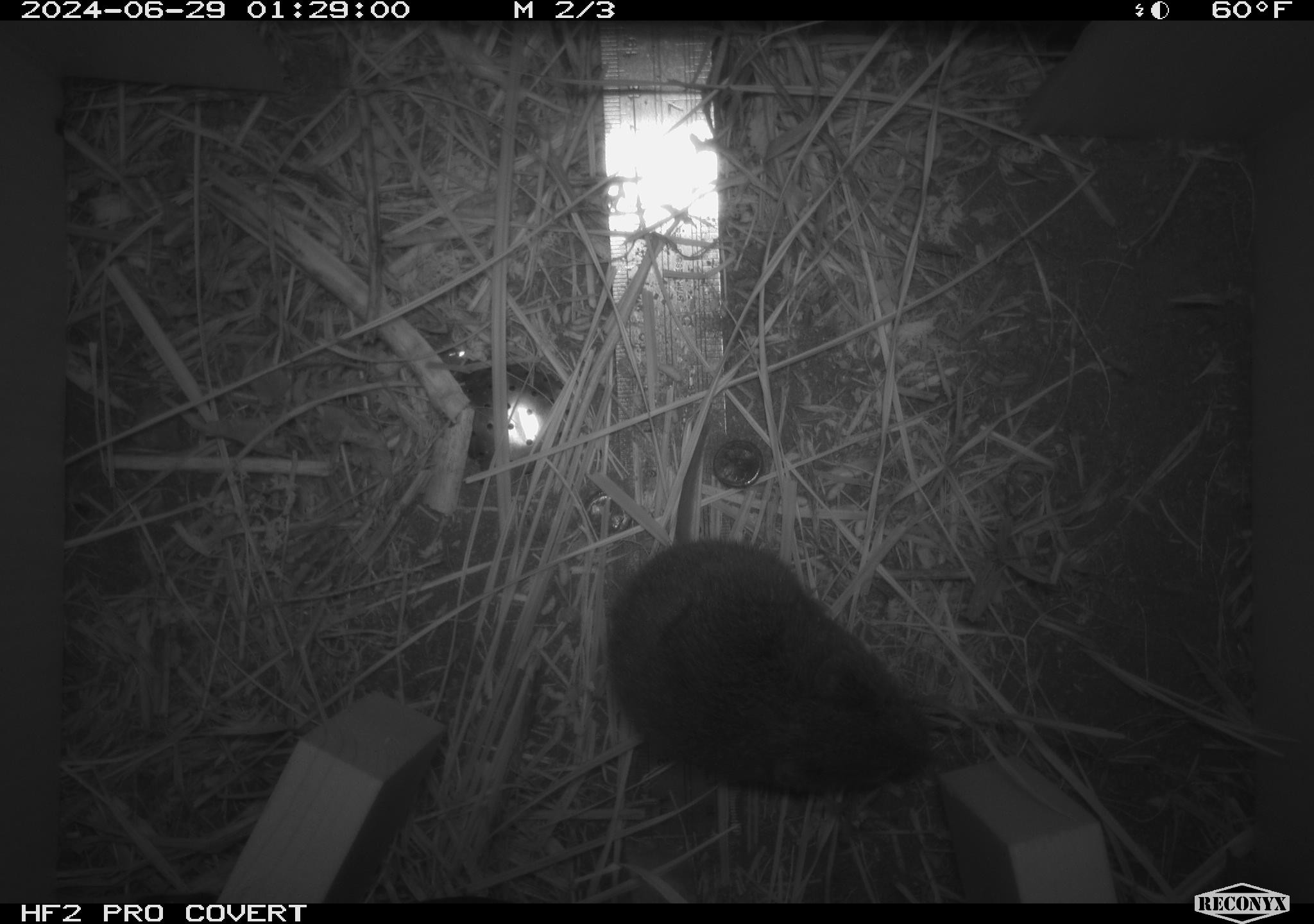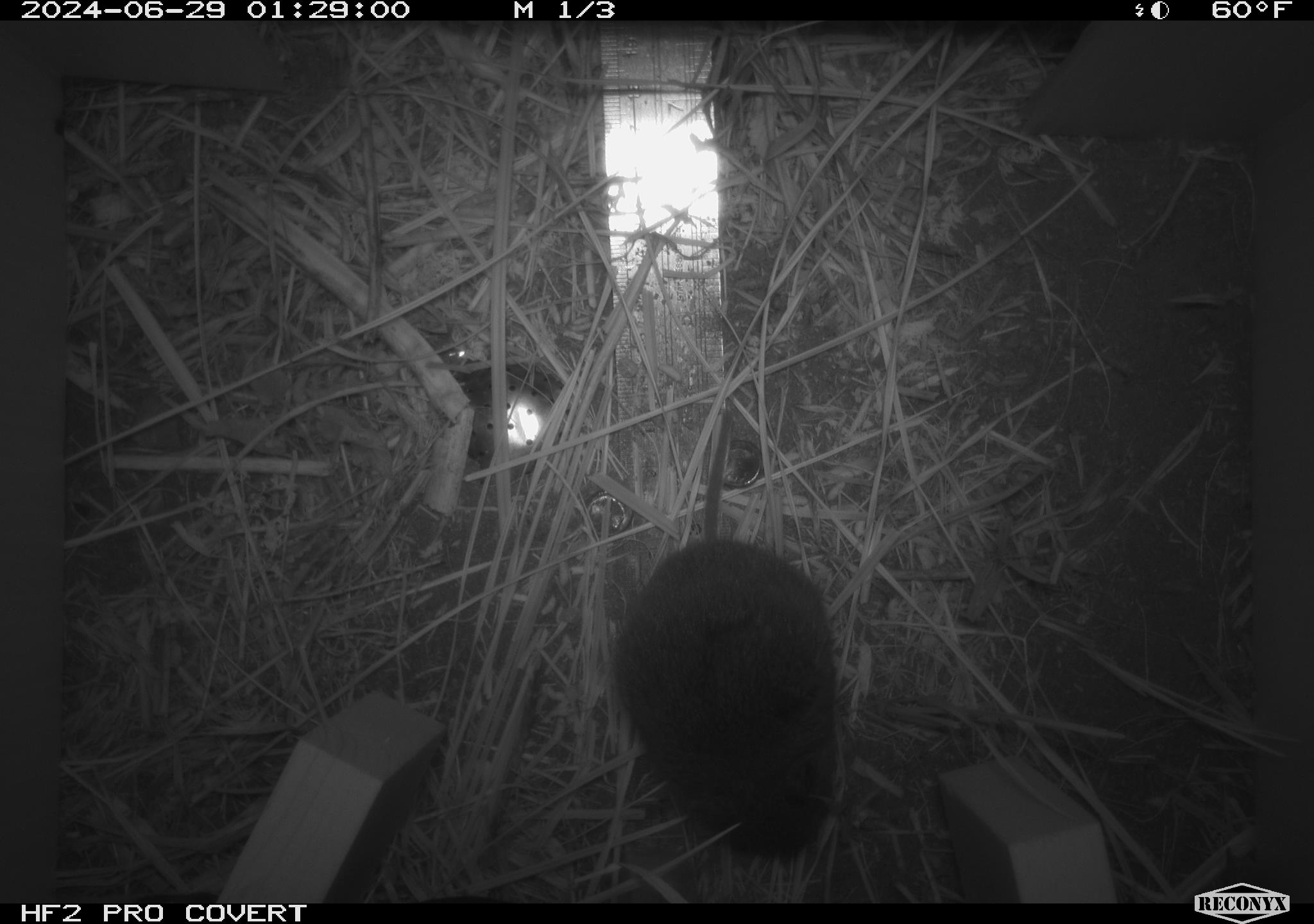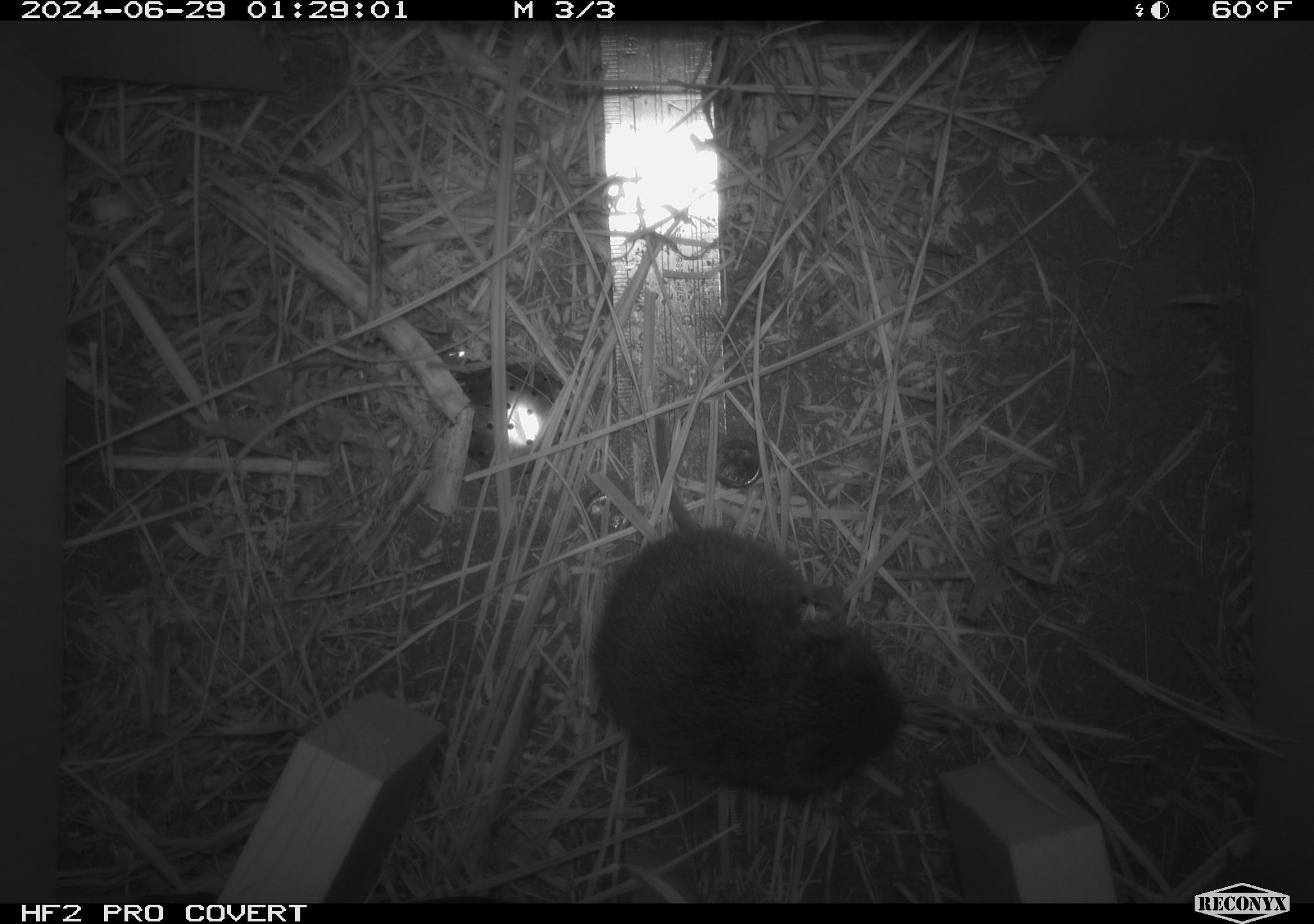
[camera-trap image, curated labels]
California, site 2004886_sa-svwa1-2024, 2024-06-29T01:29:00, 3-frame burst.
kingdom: Animalia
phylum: Chordata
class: Mammalia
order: Rodentia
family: Cricetidae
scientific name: Arvicolinae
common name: voles, lemmings, and muskrats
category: arvicolinae subfamily